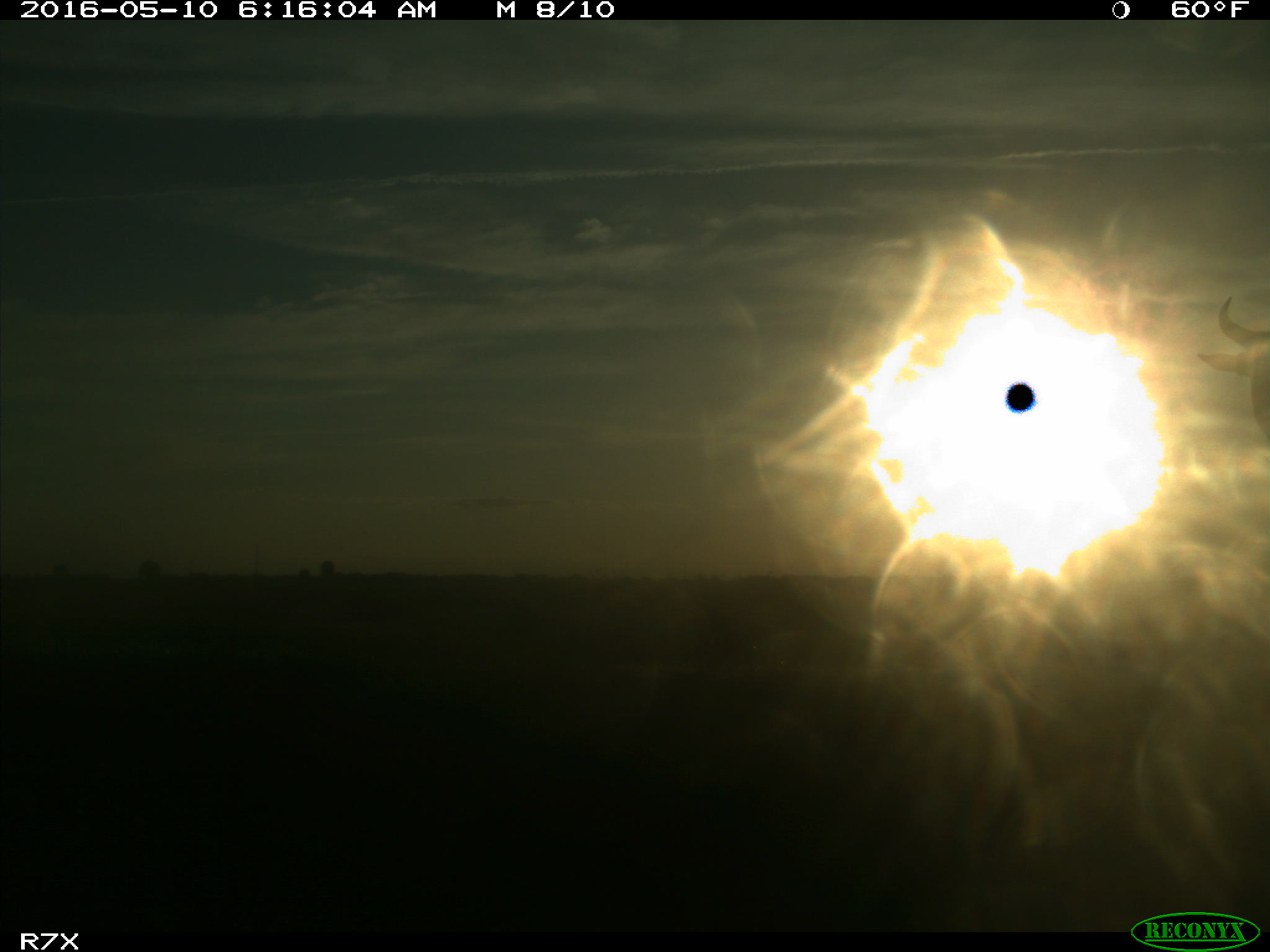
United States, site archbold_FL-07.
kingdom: Animalia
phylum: Chordata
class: Mammalia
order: Artiodactyla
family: Bovidae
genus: Bos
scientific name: Bos taurus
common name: domestic cow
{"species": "Bos taurus (domestic cow)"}